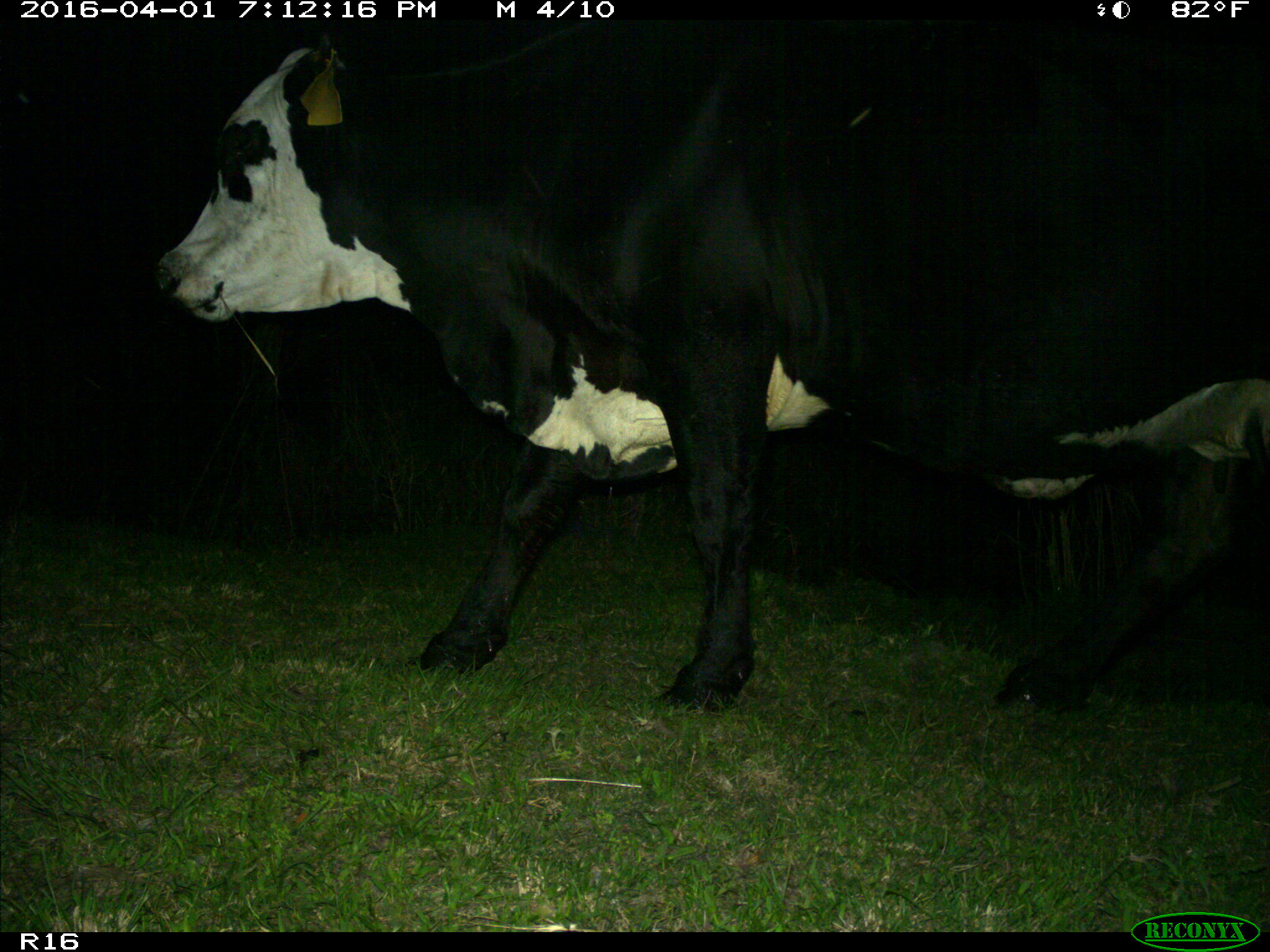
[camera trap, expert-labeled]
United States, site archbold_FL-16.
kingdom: Animalia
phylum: Chordata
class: Mammalia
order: Artiodactyla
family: Bovidae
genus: Bos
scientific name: Bos taurus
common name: domestic cow